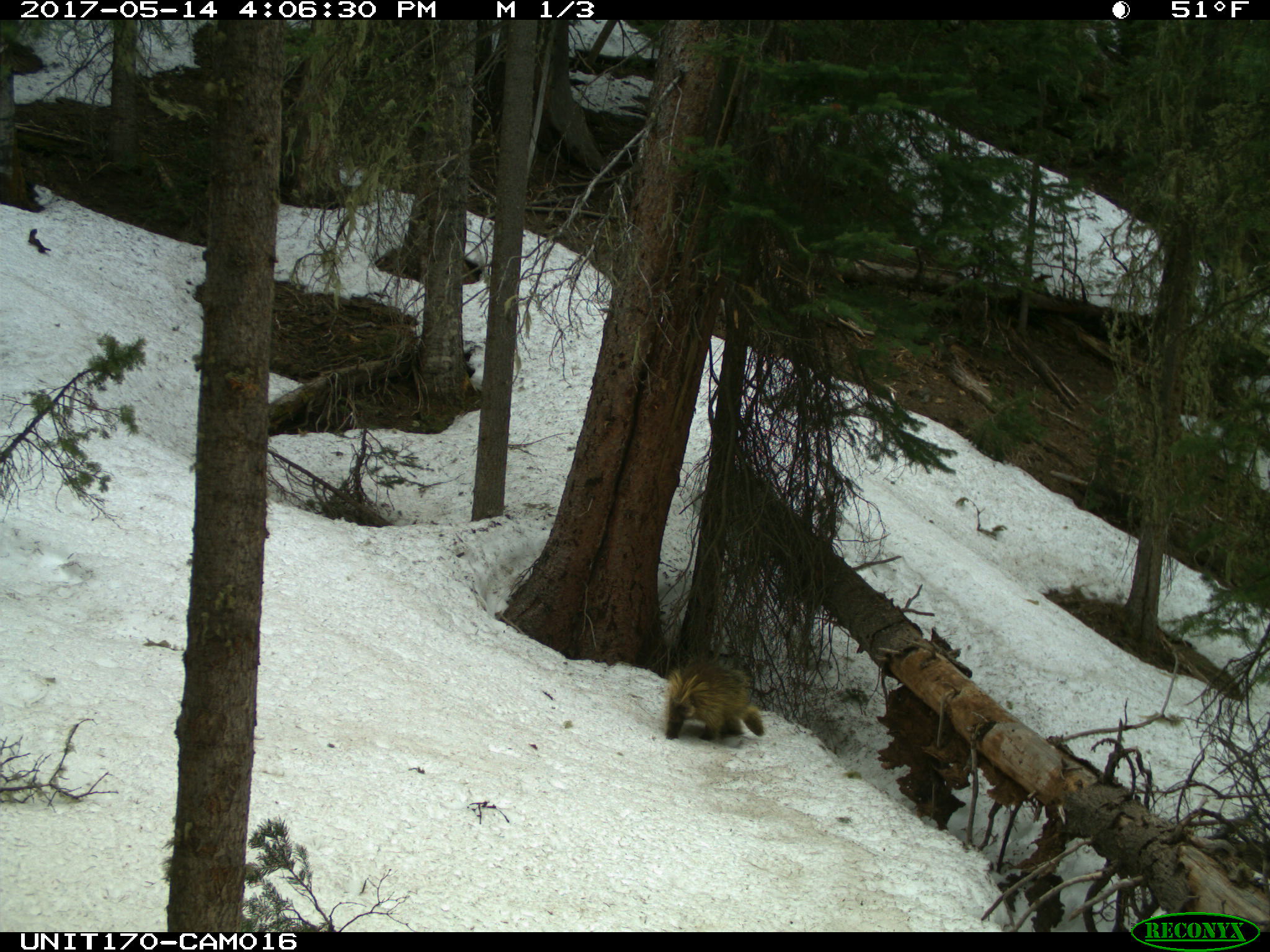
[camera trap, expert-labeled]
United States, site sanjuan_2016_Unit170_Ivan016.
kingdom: Animalia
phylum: Chordata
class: Mammalia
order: Rodentia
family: Erethizontidae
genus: Erethizon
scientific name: Erethizon dorsatum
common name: north american porcupine